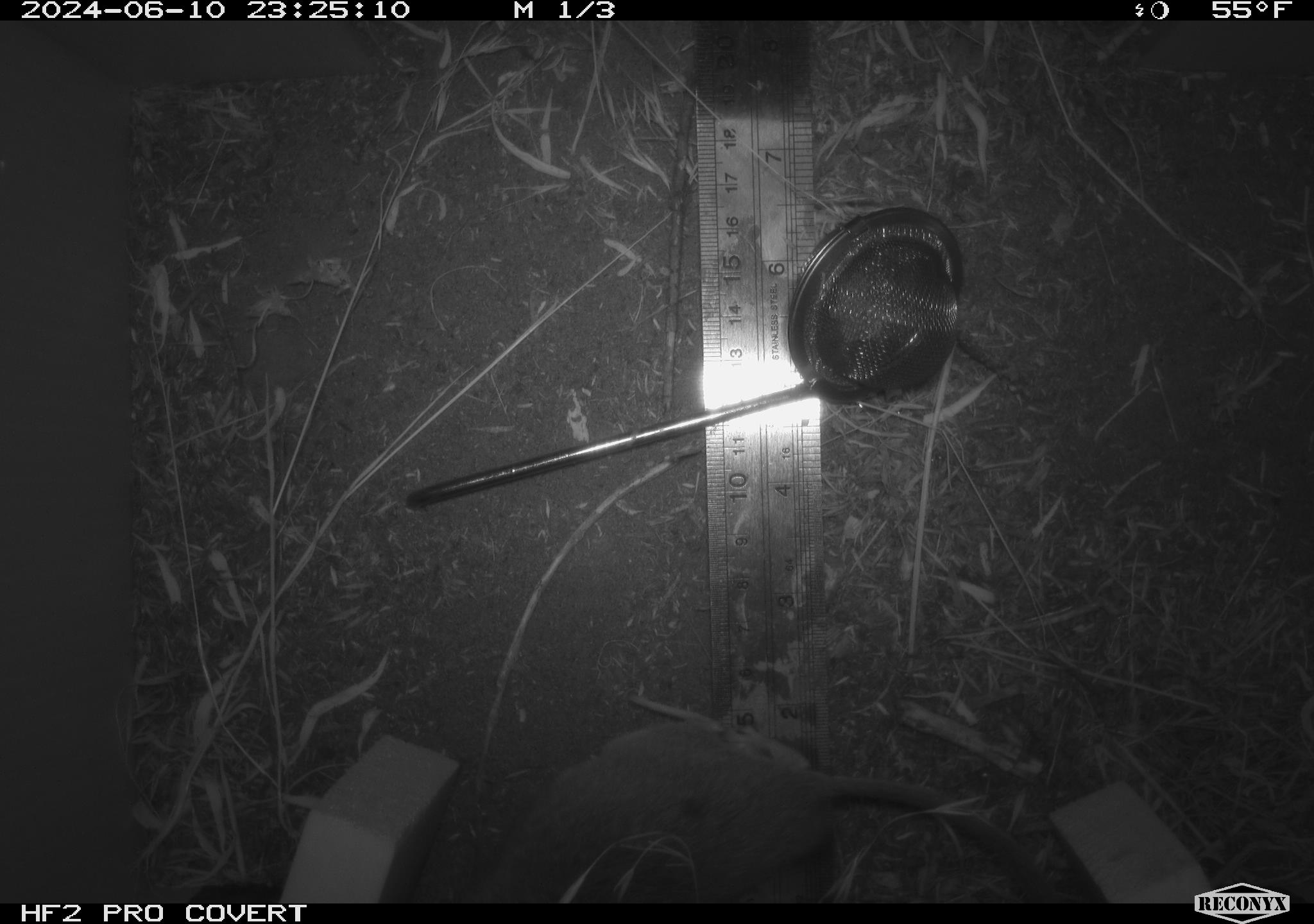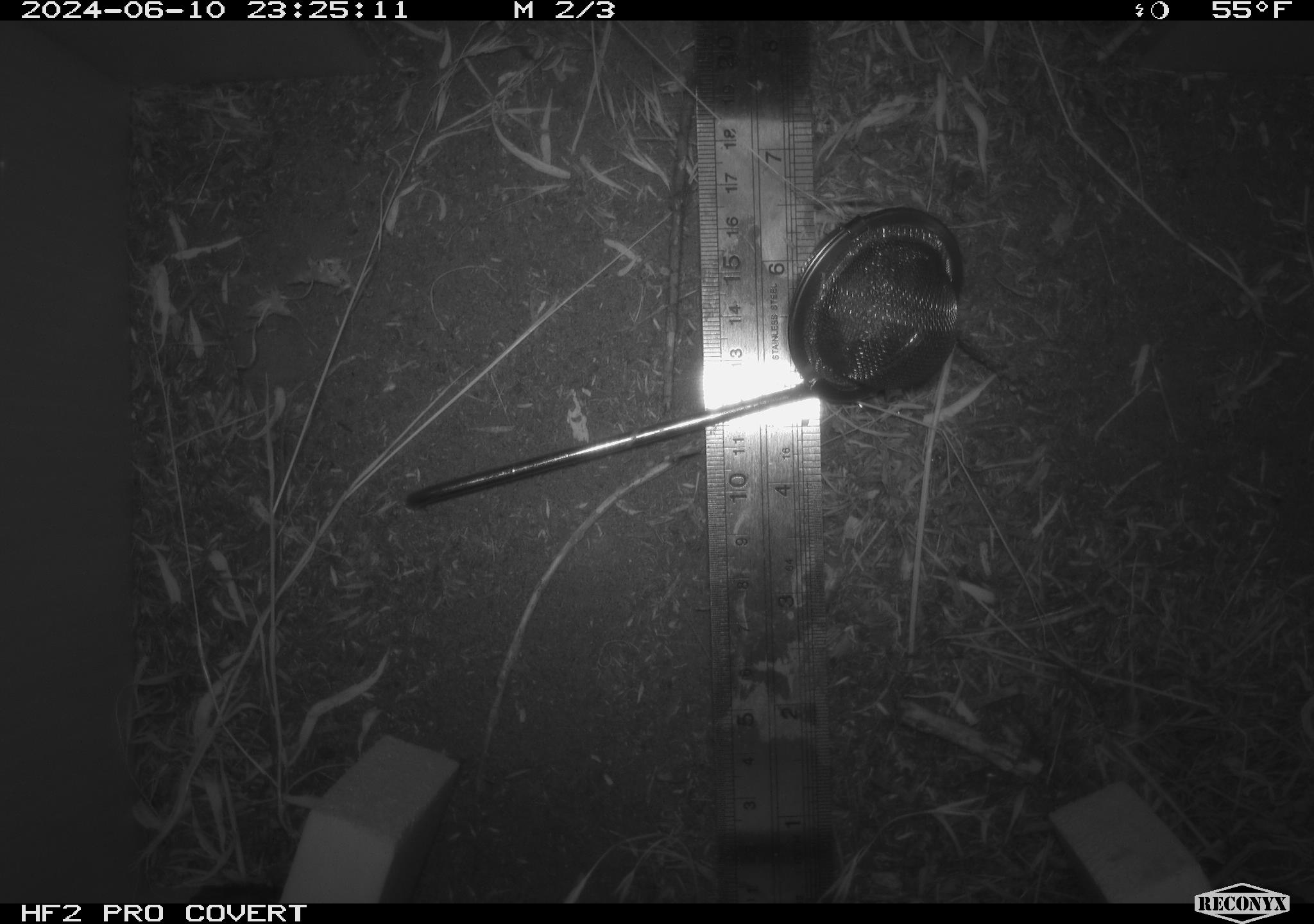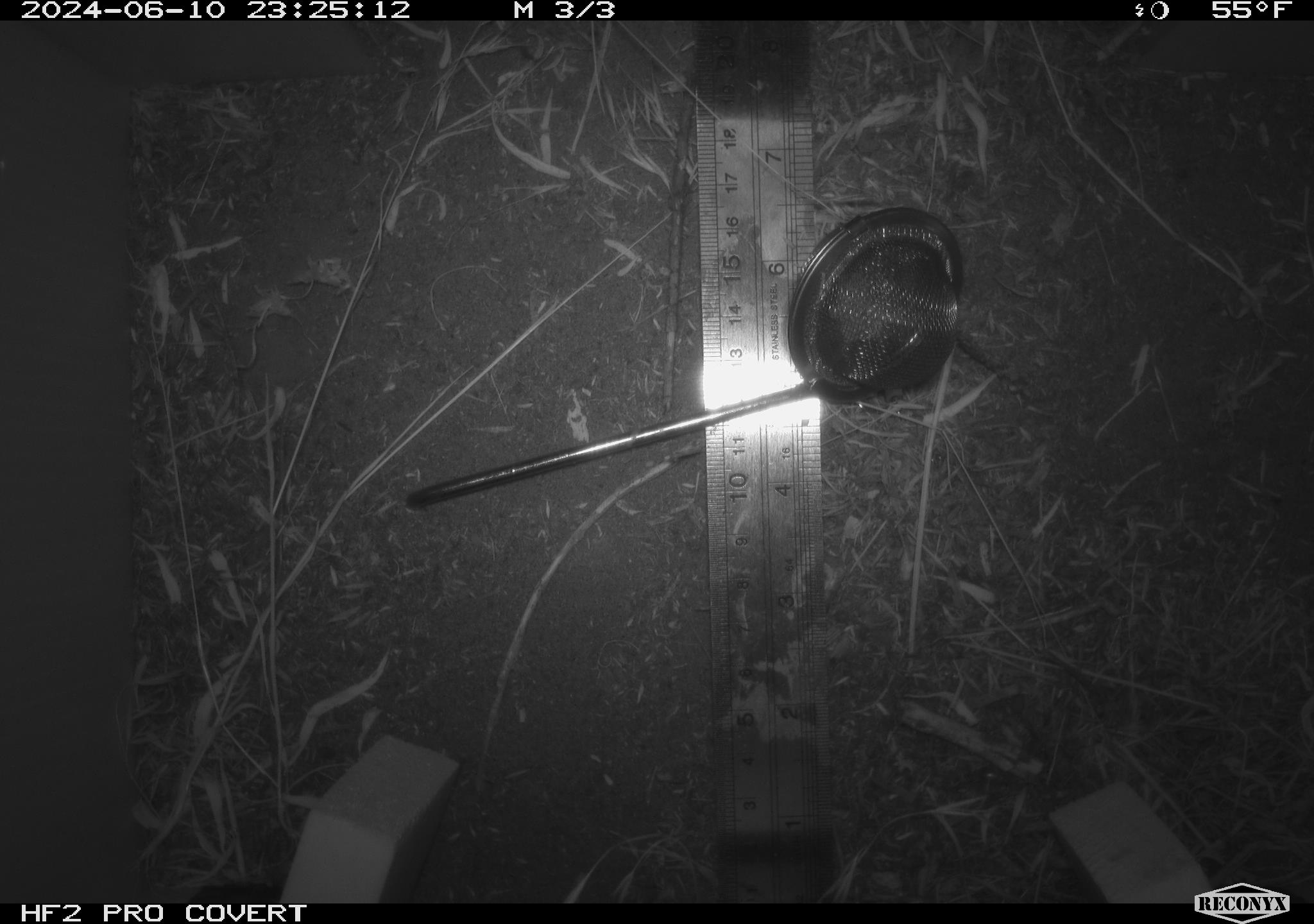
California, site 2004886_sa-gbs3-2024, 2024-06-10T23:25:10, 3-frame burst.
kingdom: Animalia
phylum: Chordata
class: Mammalia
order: Rodentia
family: Cricetidae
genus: Neotoma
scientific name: Neotoma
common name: pack rat or woodrat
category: neotoma species